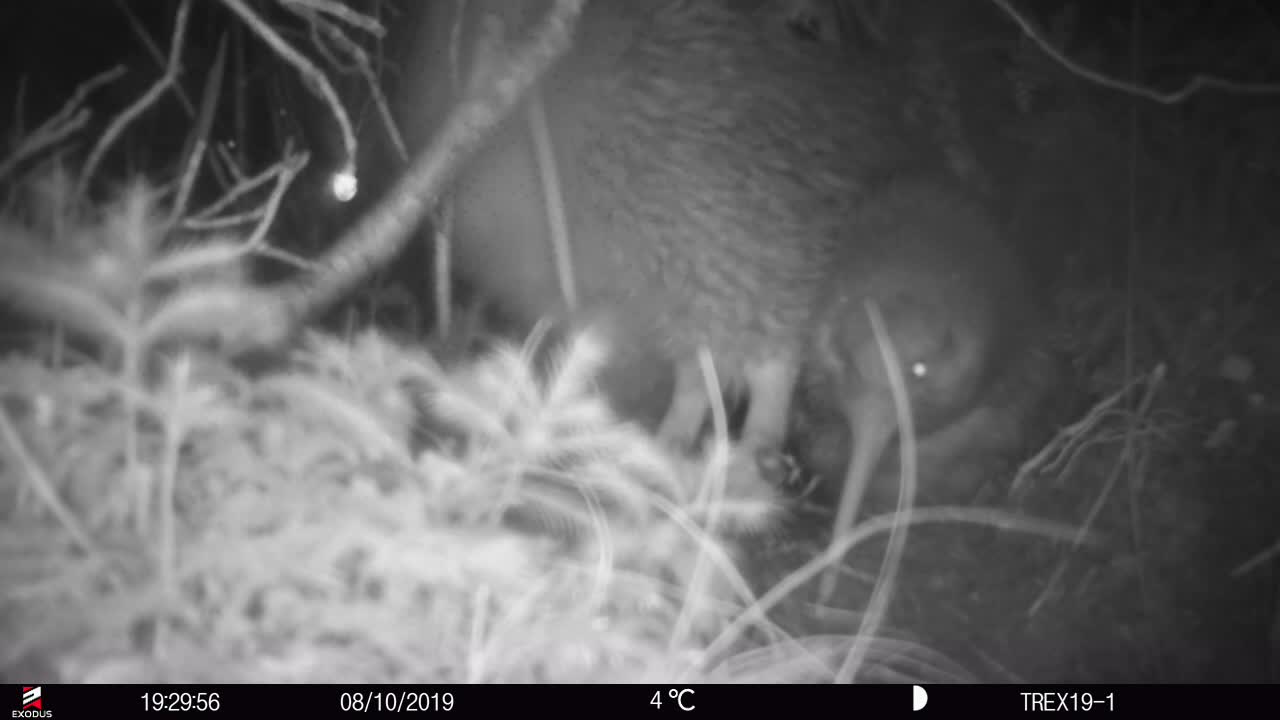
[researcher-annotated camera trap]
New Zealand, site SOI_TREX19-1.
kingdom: Animalia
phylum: Chordata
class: Aves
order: Apterygiformes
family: Apterygidae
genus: Apteryx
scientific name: Apteryx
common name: kiwi